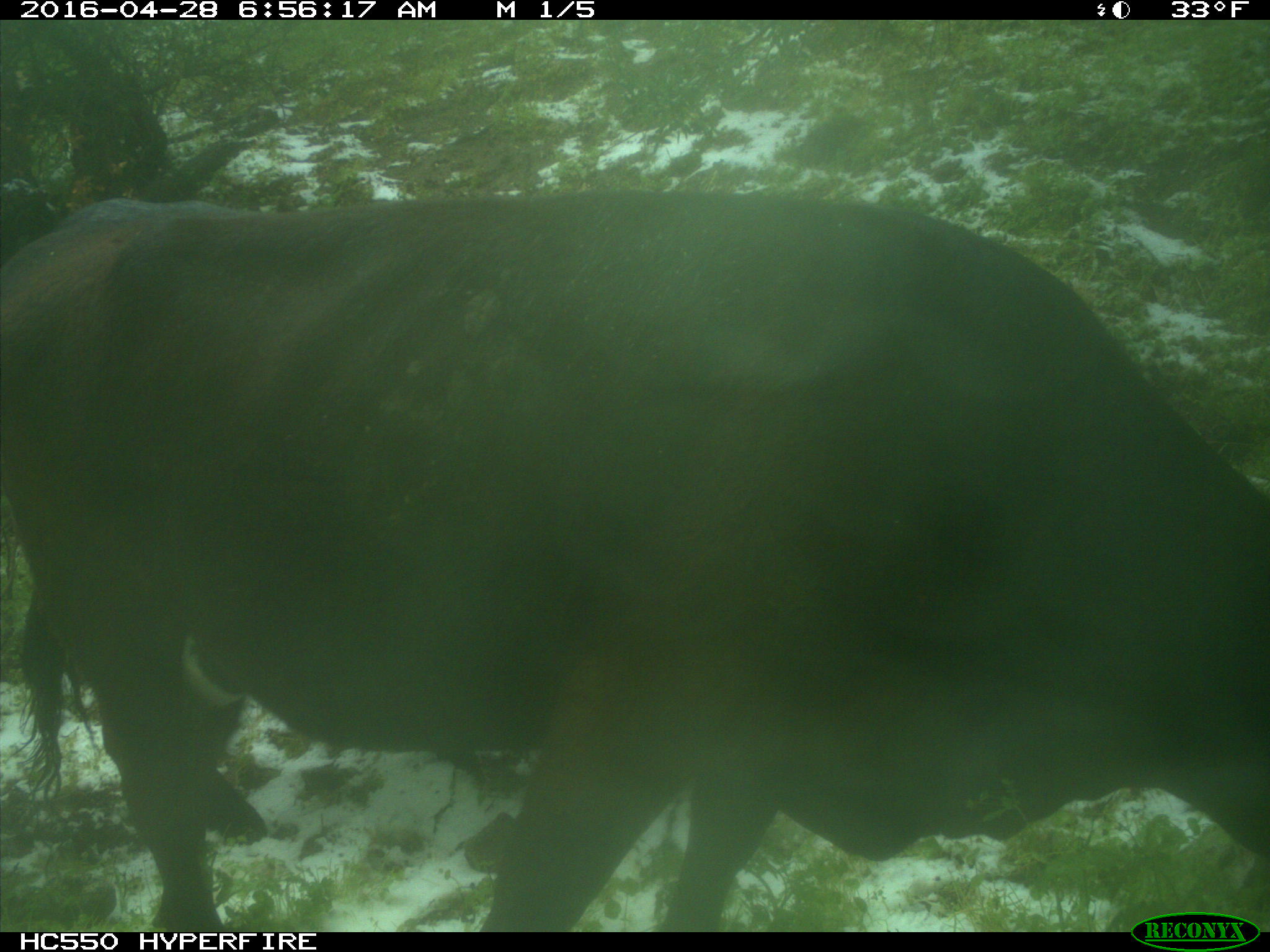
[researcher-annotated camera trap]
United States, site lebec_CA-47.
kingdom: Animalia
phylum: Chordata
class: Mammalia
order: Artiodactyla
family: Bovidae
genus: Bos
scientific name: Bos taurus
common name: domestic cow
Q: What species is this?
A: Bos taurus (domestic cow).